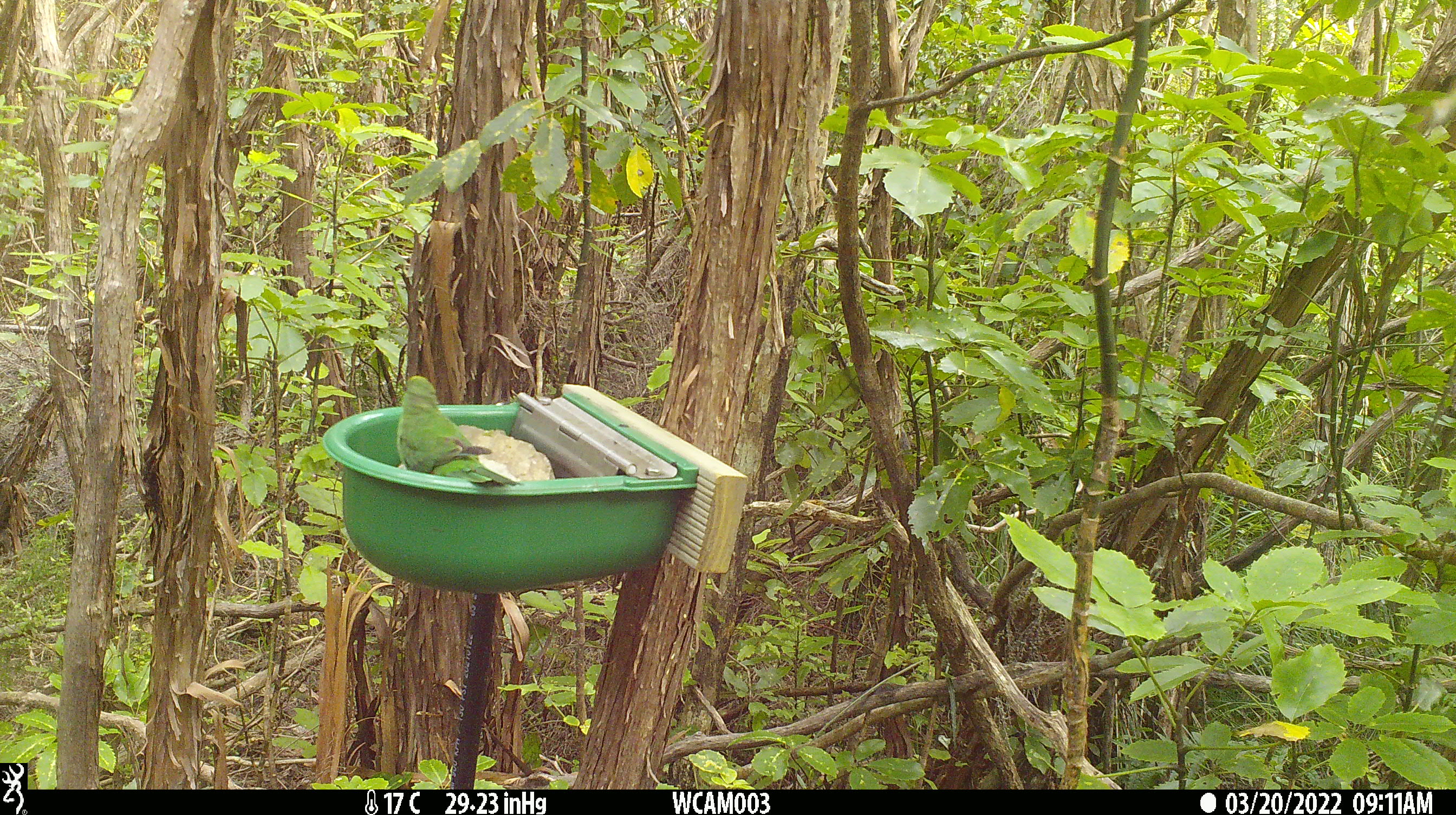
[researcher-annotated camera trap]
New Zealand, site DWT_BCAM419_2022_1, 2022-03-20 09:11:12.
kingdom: Animalia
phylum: Chordata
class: Aves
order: Psittaciformes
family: Psittaculidae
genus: Cyanoramphus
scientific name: Cyanoramphus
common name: parakeet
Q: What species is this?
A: Parakeet (Cyanoramphus).